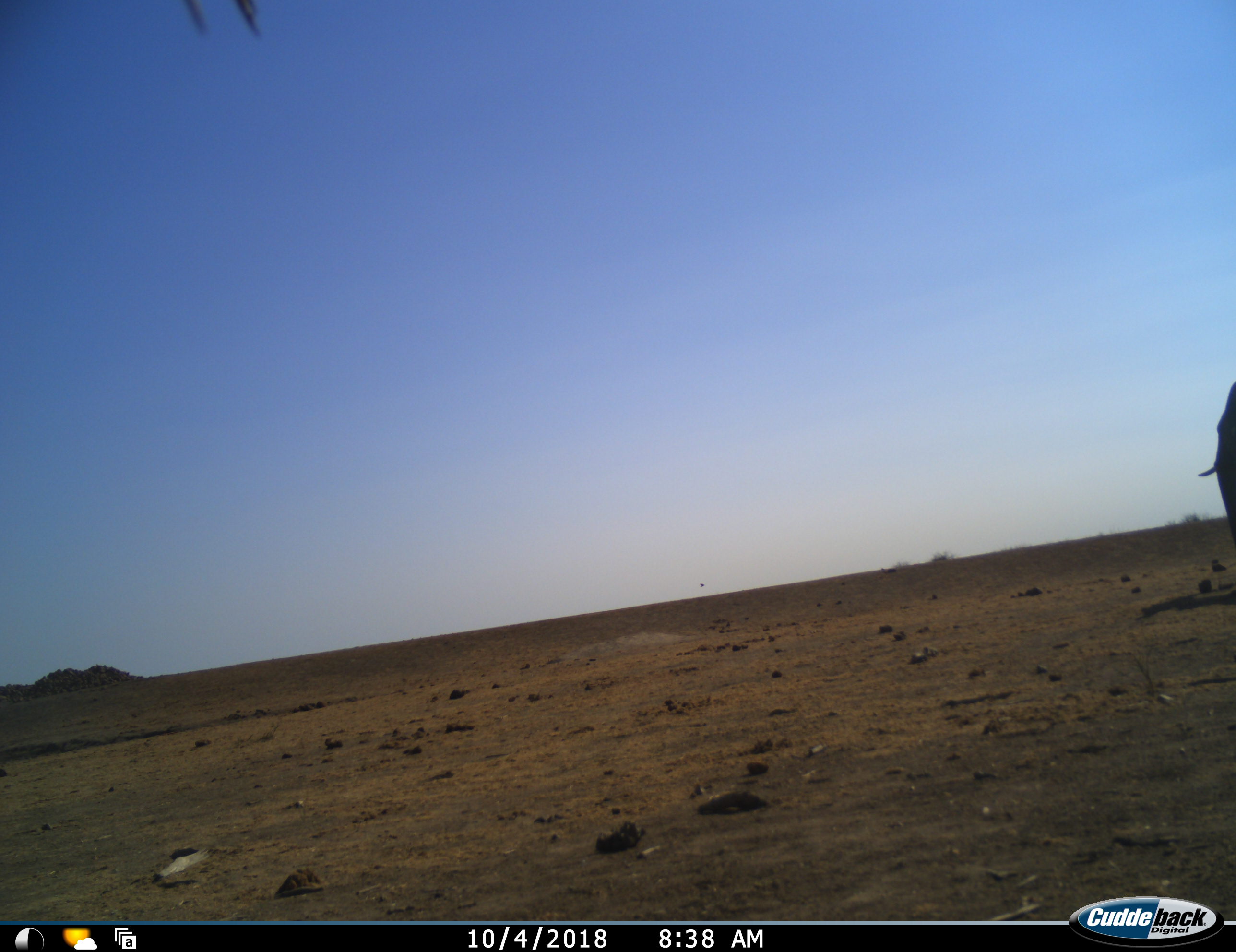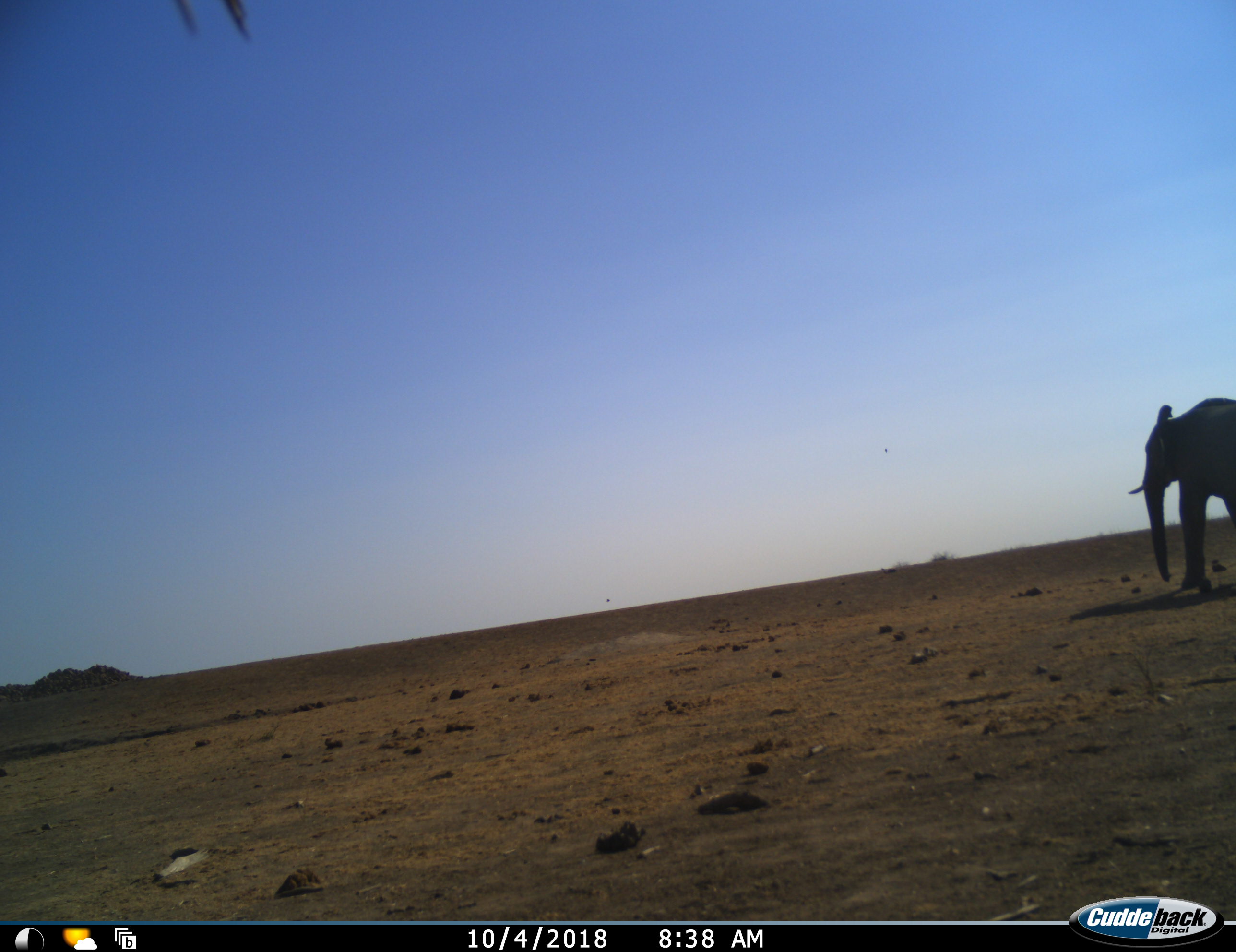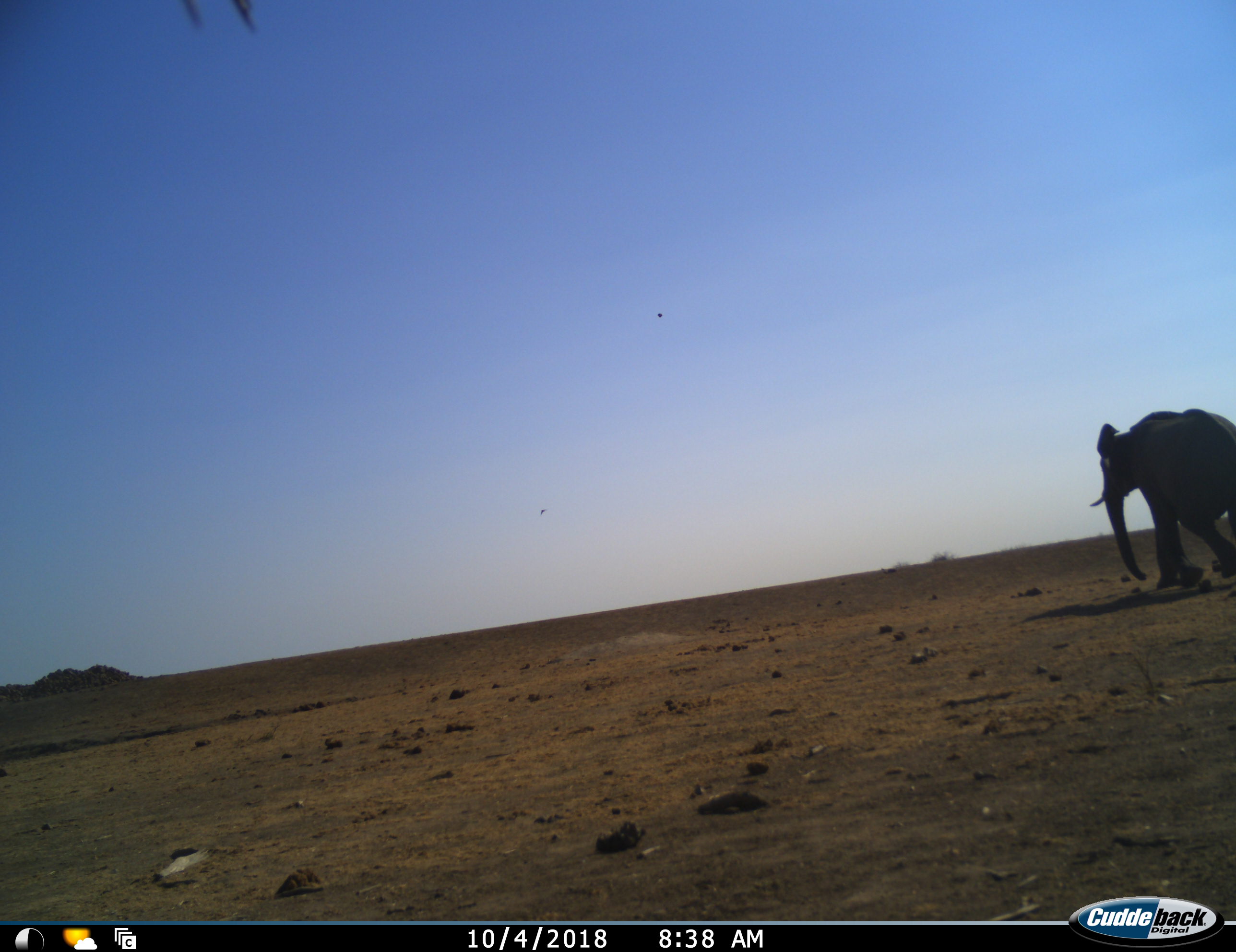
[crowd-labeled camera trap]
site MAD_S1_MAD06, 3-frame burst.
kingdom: Animalia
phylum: Chordata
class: Mammalia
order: Proboscidea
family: Elephantidae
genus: Loxodonta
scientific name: Loxodonta africana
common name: african bush elephant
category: elephant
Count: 1.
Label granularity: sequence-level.